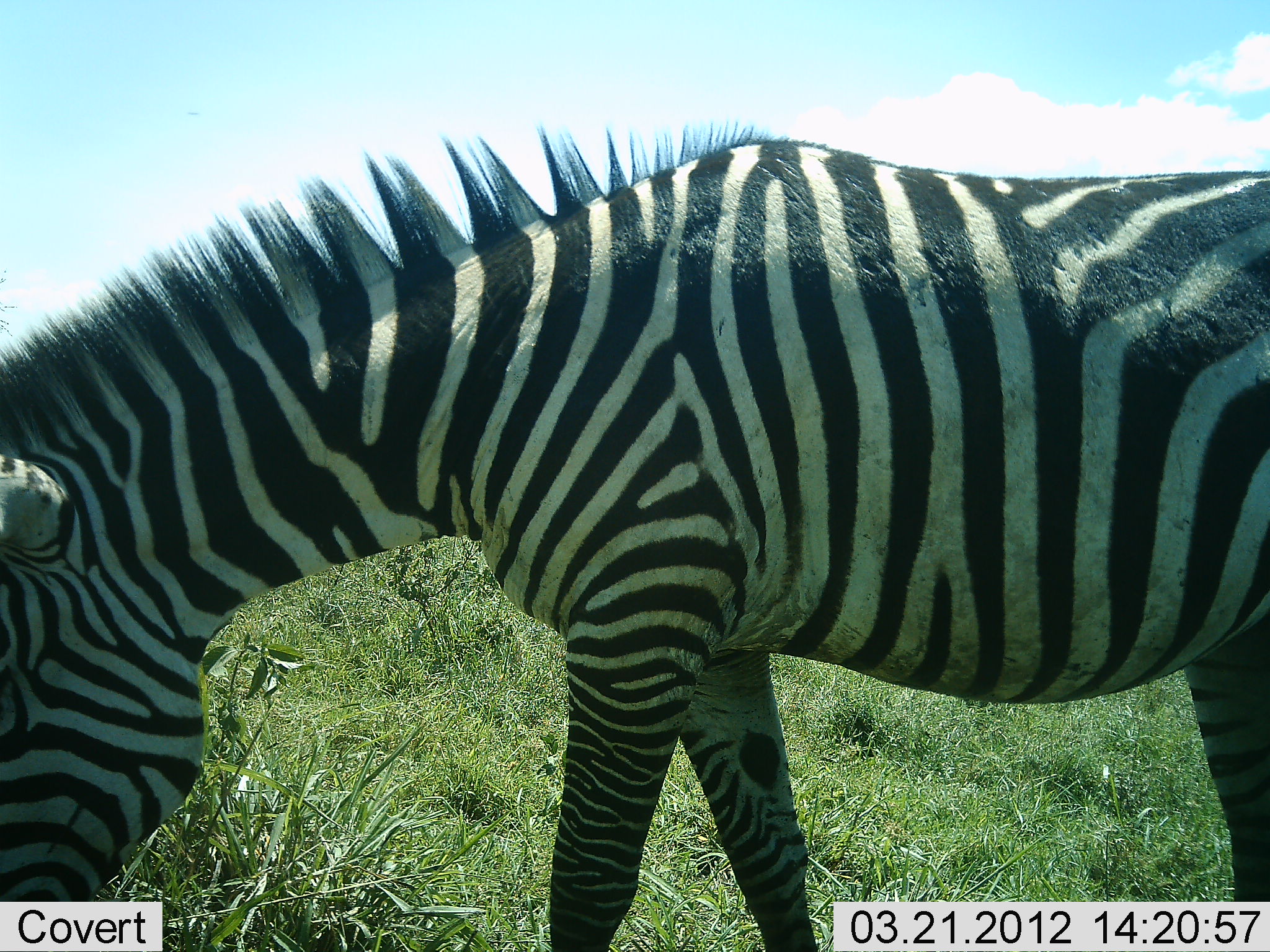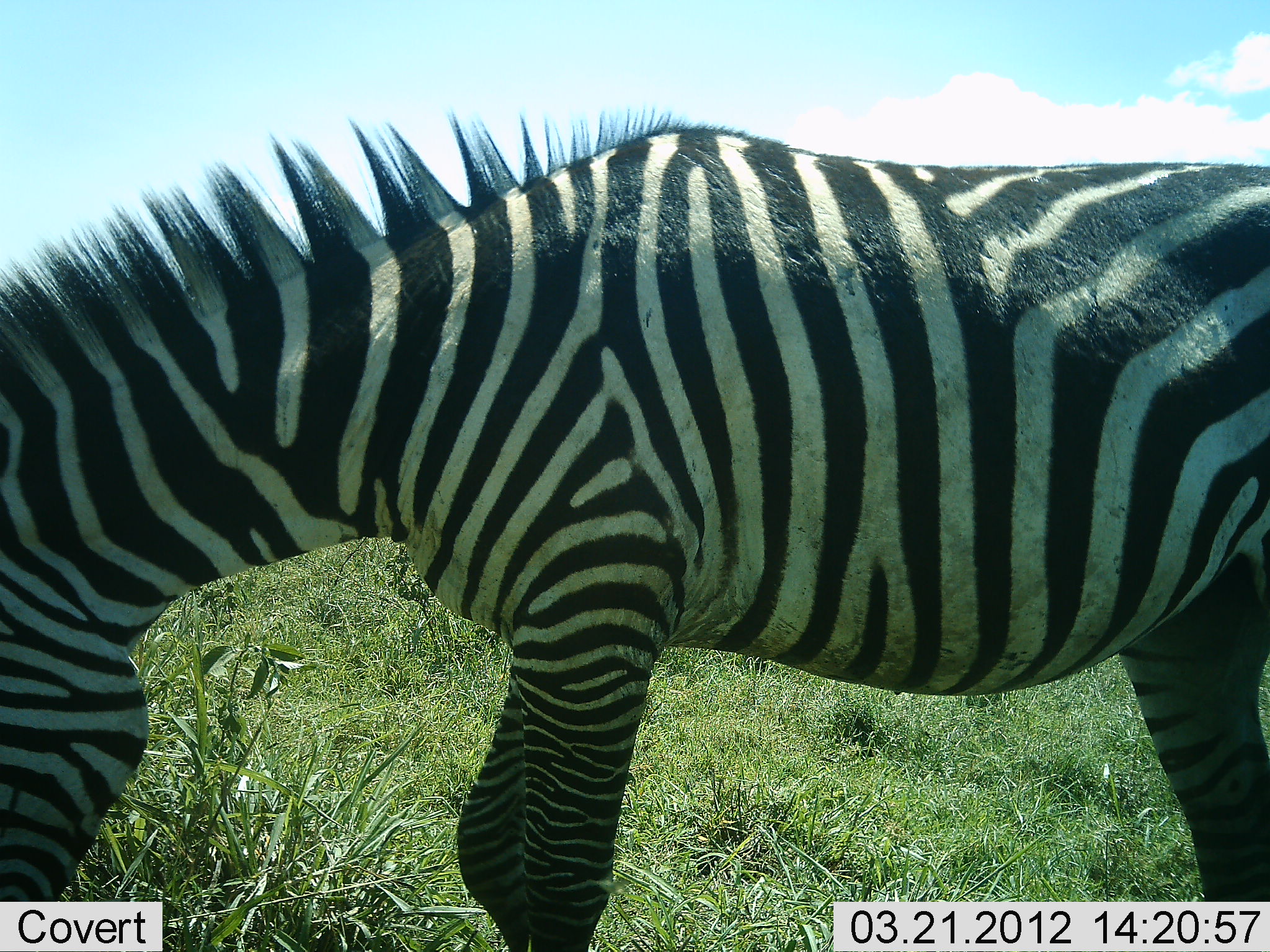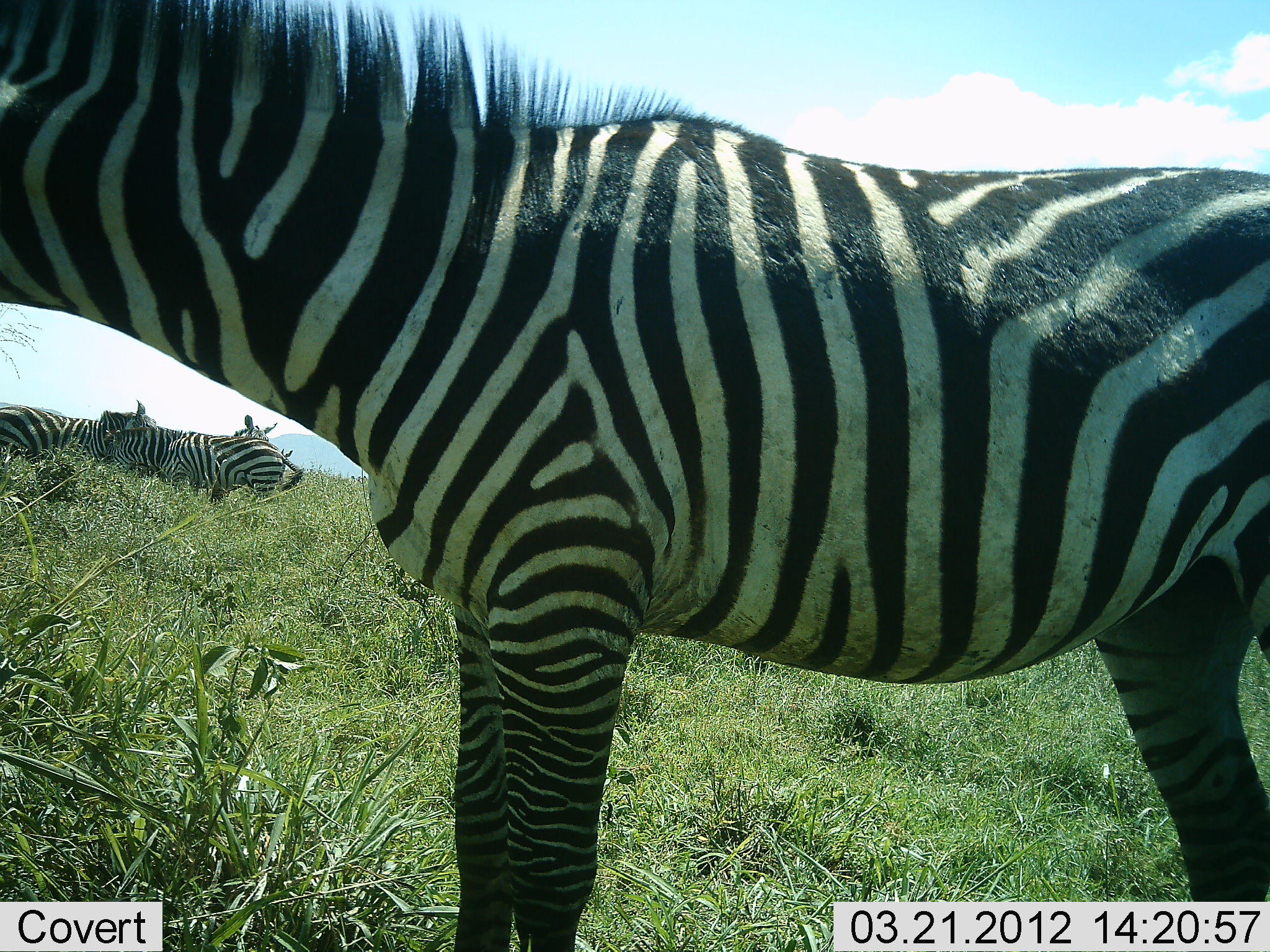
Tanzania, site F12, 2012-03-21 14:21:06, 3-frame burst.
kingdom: Animalia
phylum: Chordata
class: Mammalia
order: Perissodactyla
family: Equidae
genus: Equus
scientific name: Equus quagga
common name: plains zebra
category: zebra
Zebra (plains zebra) (Equus quagga), count 1. Behavior (volunteer vote fractions): standing 61%, resting 4%, moving 9%, interacting 0%. Young present (vote fraction): 0%. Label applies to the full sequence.